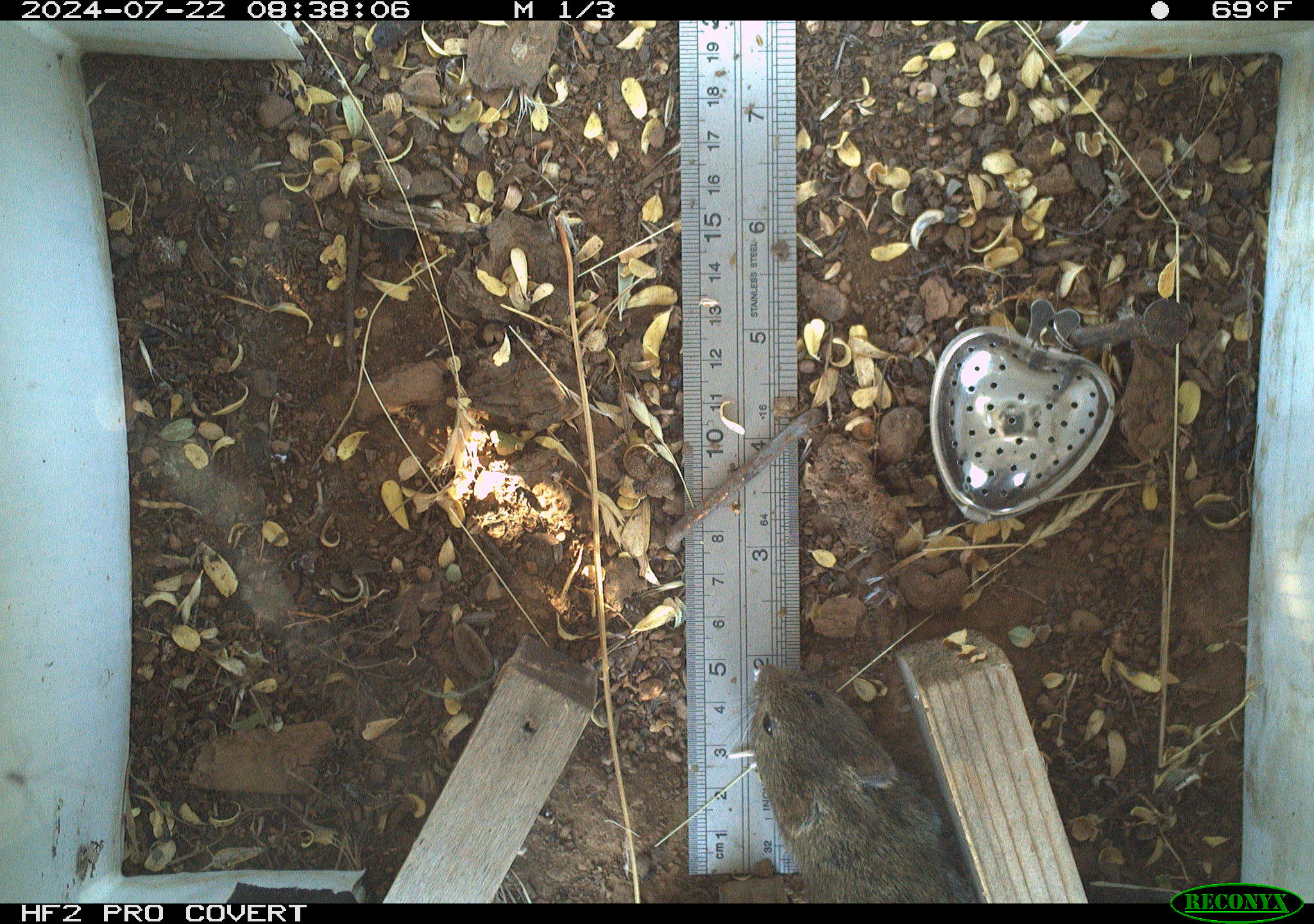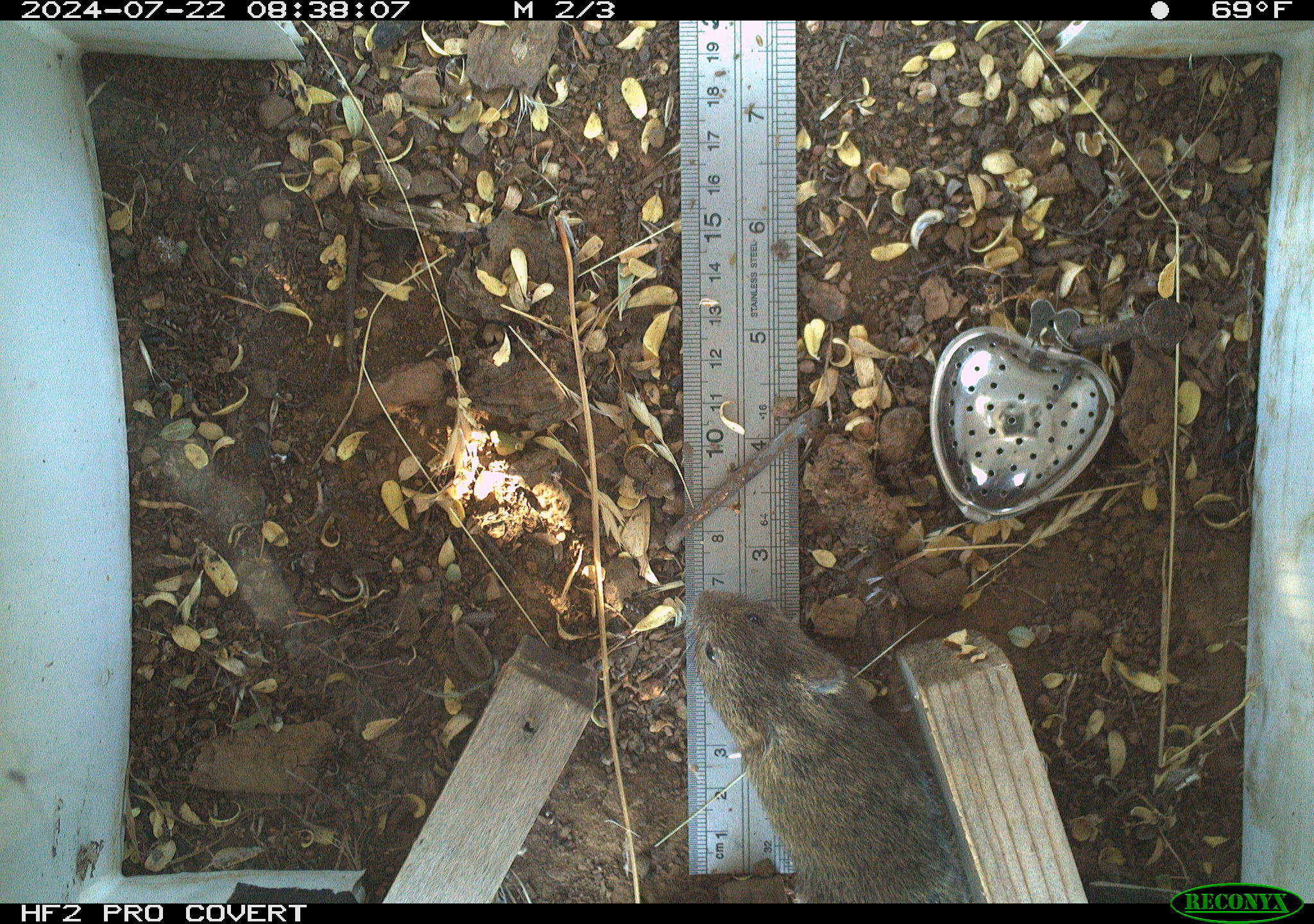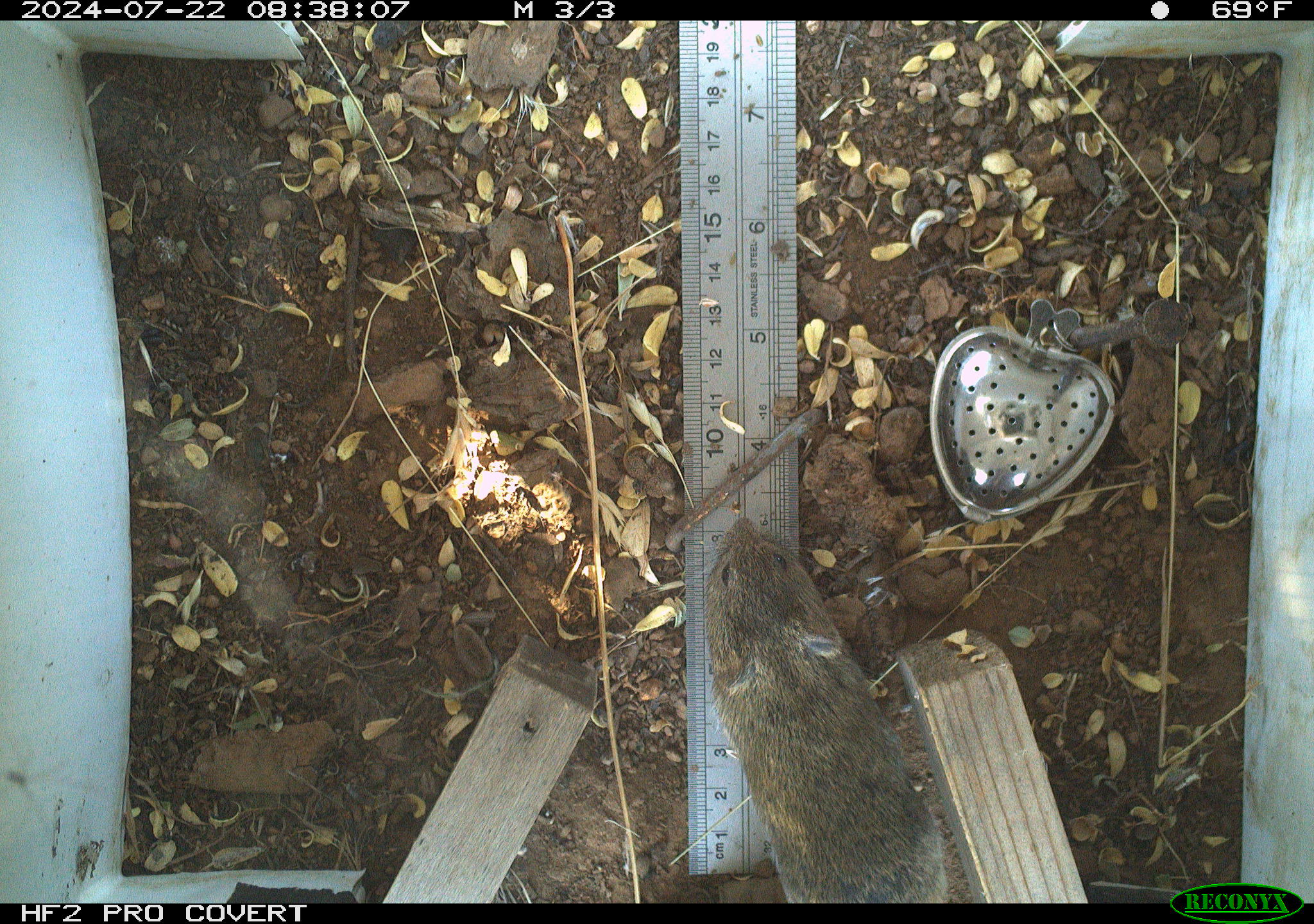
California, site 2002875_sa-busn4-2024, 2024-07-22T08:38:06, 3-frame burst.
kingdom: Animalia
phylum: Chordata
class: Mammalia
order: Rodentia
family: Cricetidae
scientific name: Arvicolinae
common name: voles, lemmings, and muskrats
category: arvicolinae subfamily